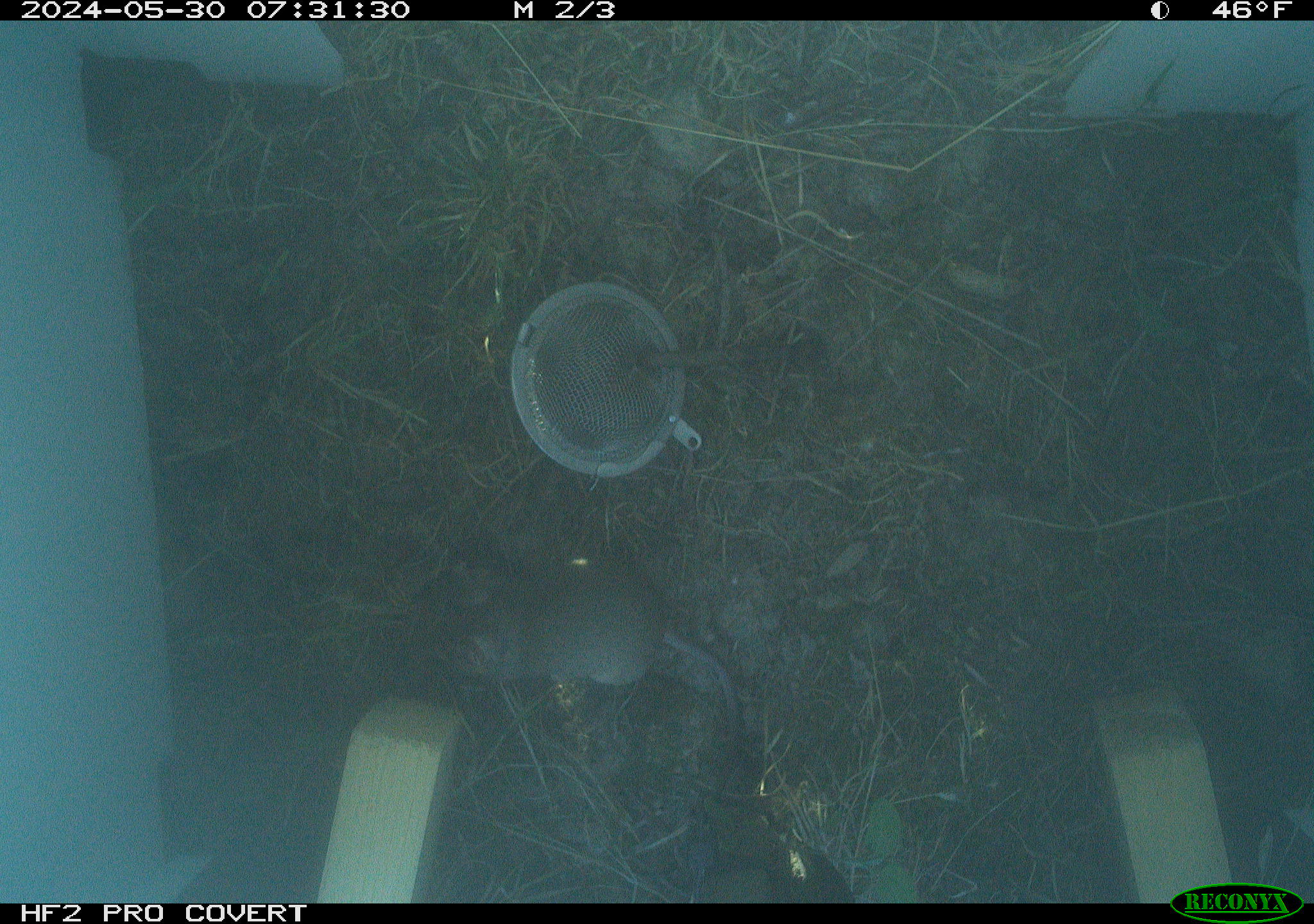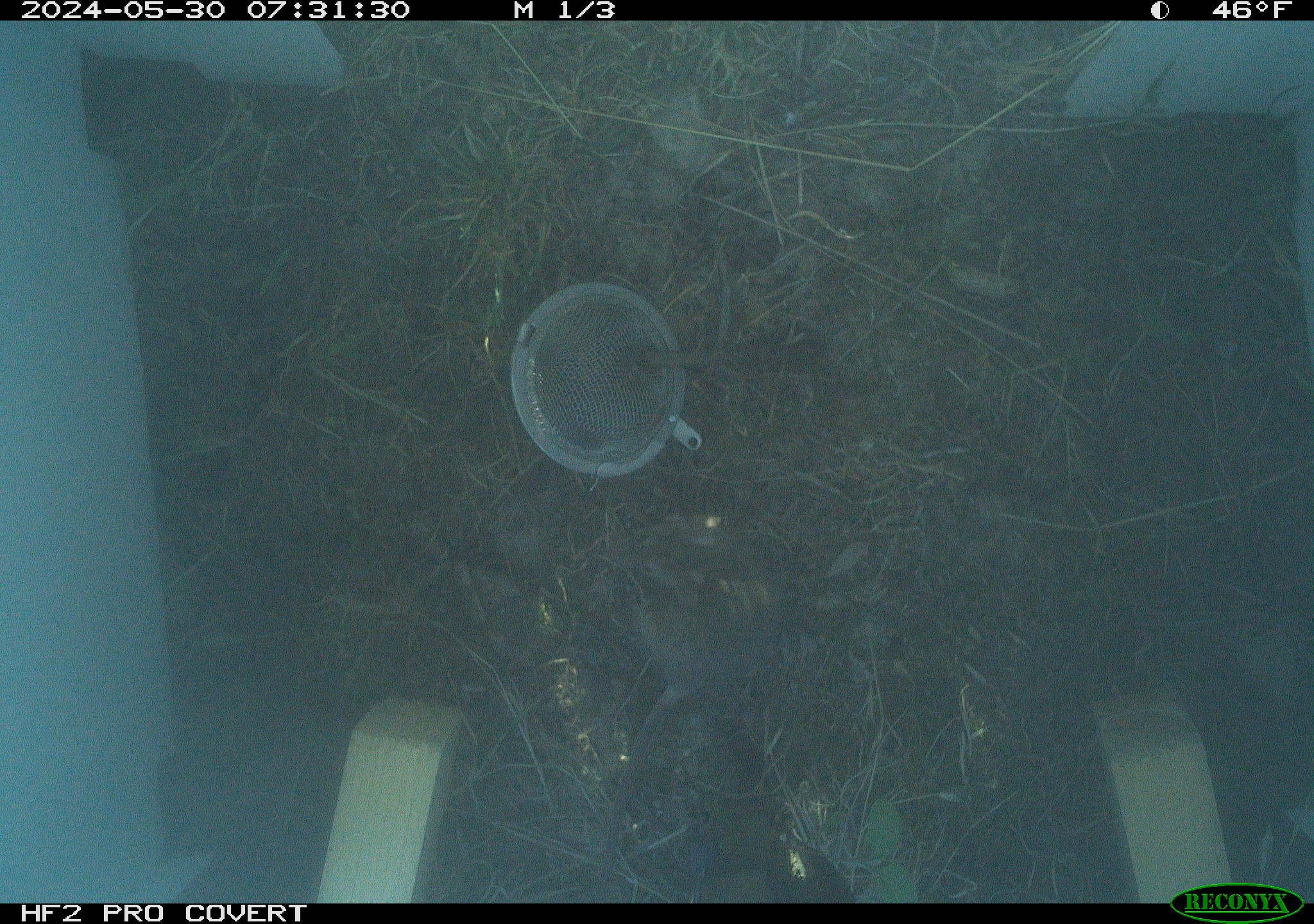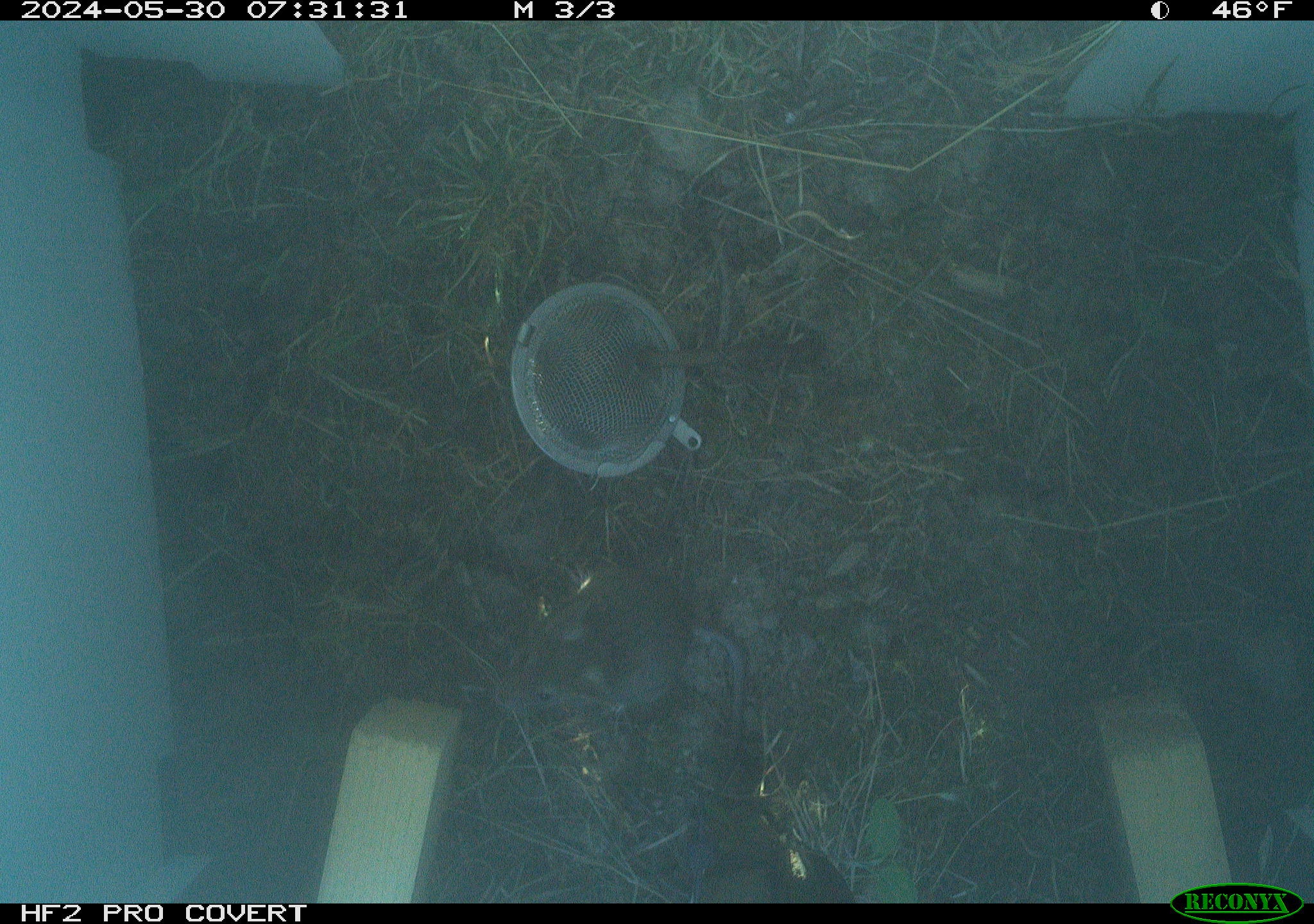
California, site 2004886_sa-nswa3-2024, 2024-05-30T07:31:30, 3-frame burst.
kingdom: Animalia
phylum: Chordata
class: Mammalia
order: Rodentia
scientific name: Rodentia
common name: rodent